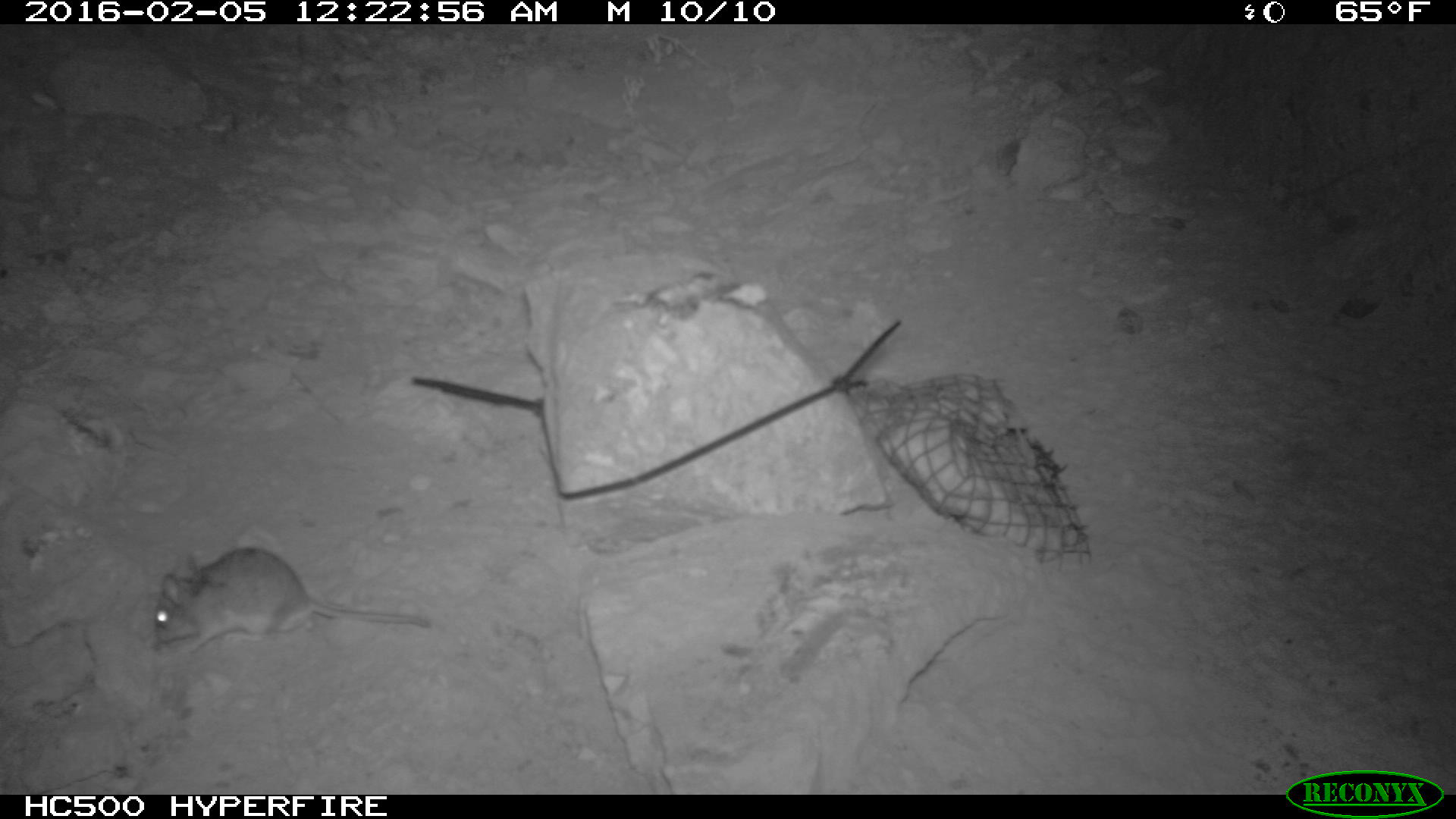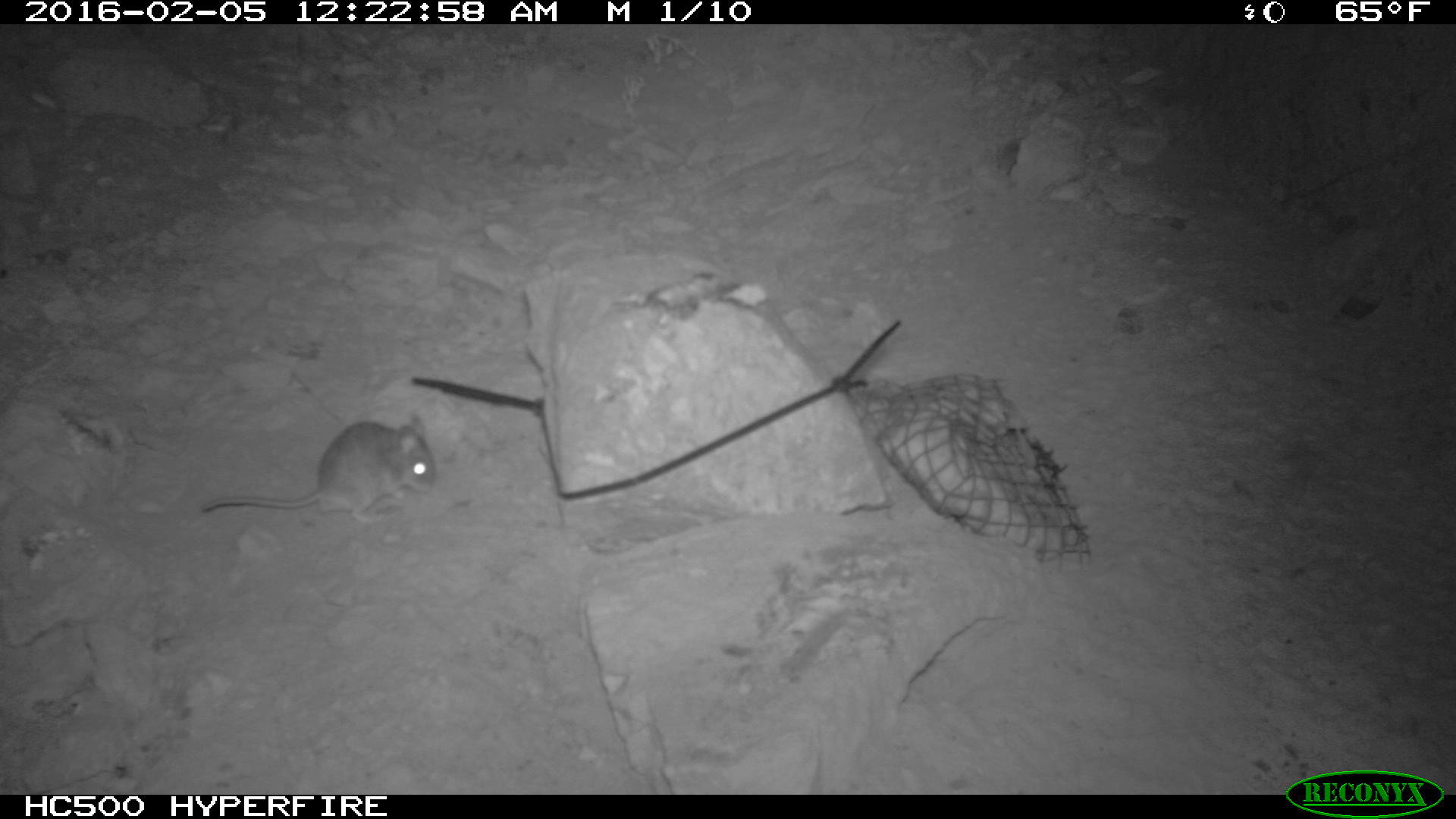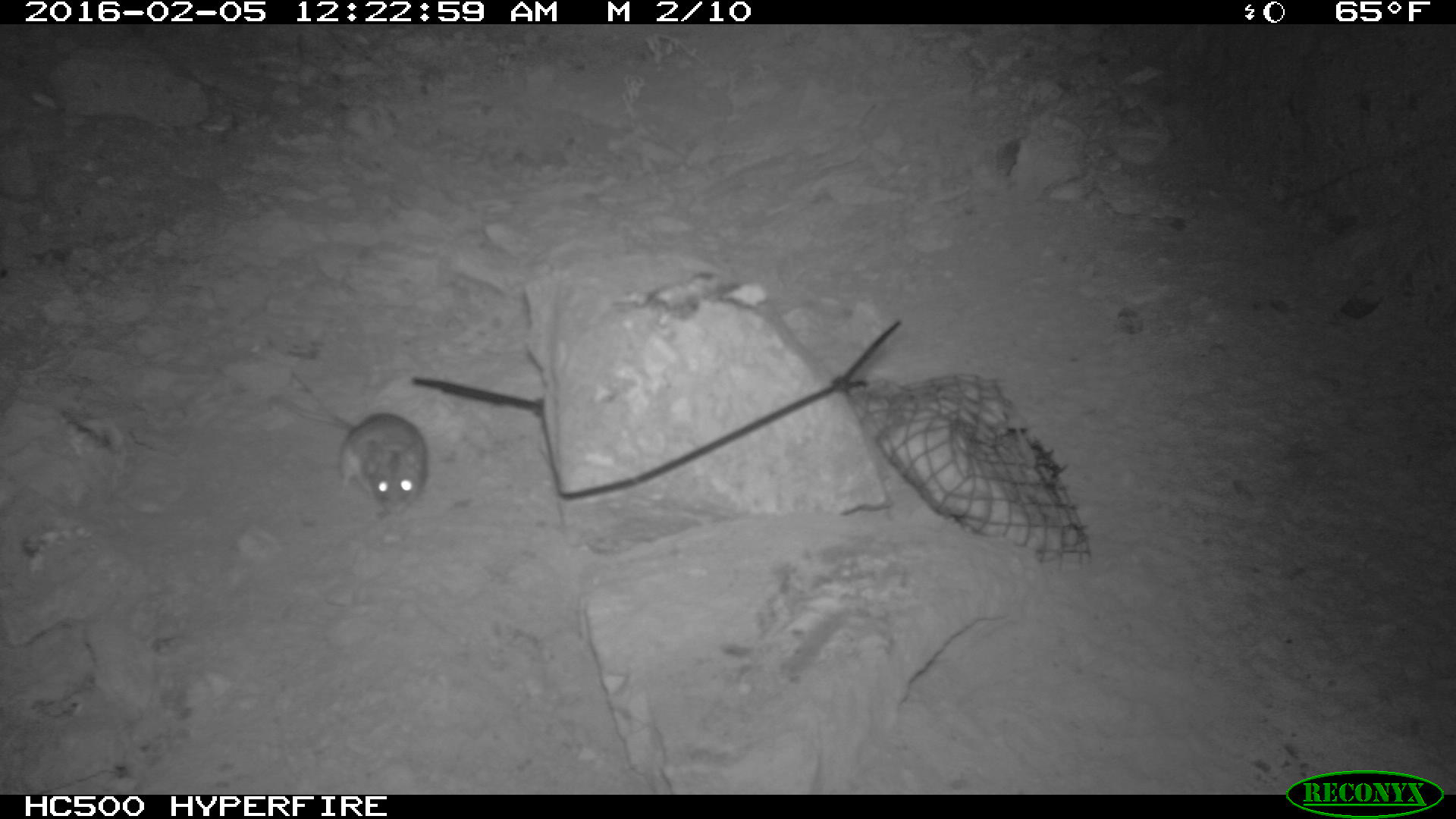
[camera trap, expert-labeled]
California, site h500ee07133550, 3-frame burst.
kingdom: Animalia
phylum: Chordata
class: Mammalia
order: Rodentia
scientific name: Rodentia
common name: rodent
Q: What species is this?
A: Rodent (Rodentia).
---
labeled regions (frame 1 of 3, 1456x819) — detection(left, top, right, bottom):
rodent: detection(155, 546, 431, 655)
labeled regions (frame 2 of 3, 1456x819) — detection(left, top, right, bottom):
rodent: detection(201, 414, 435, 522)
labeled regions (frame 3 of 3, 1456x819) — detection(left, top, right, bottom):
rodent: detection(289, 372, 428, 517)